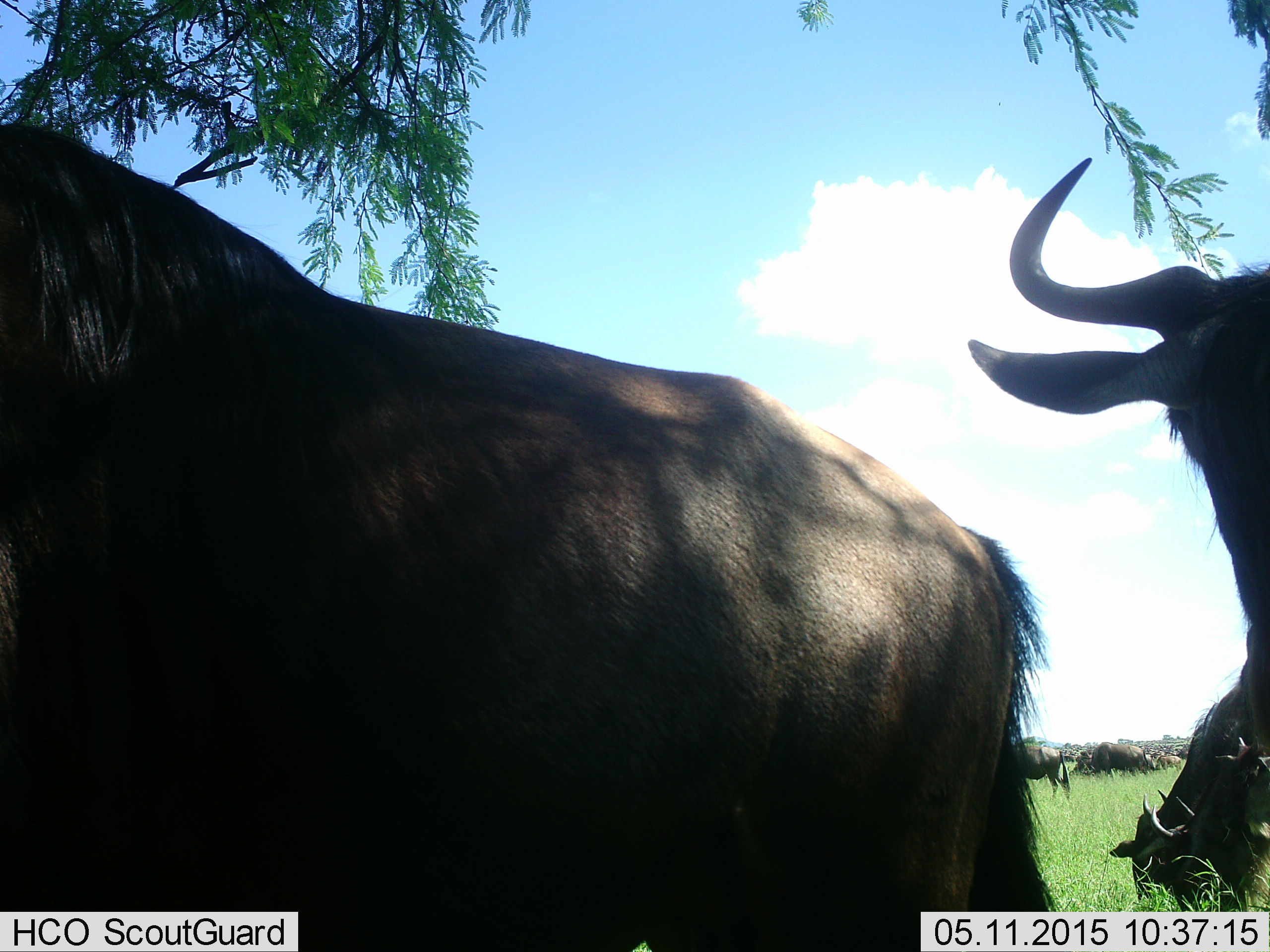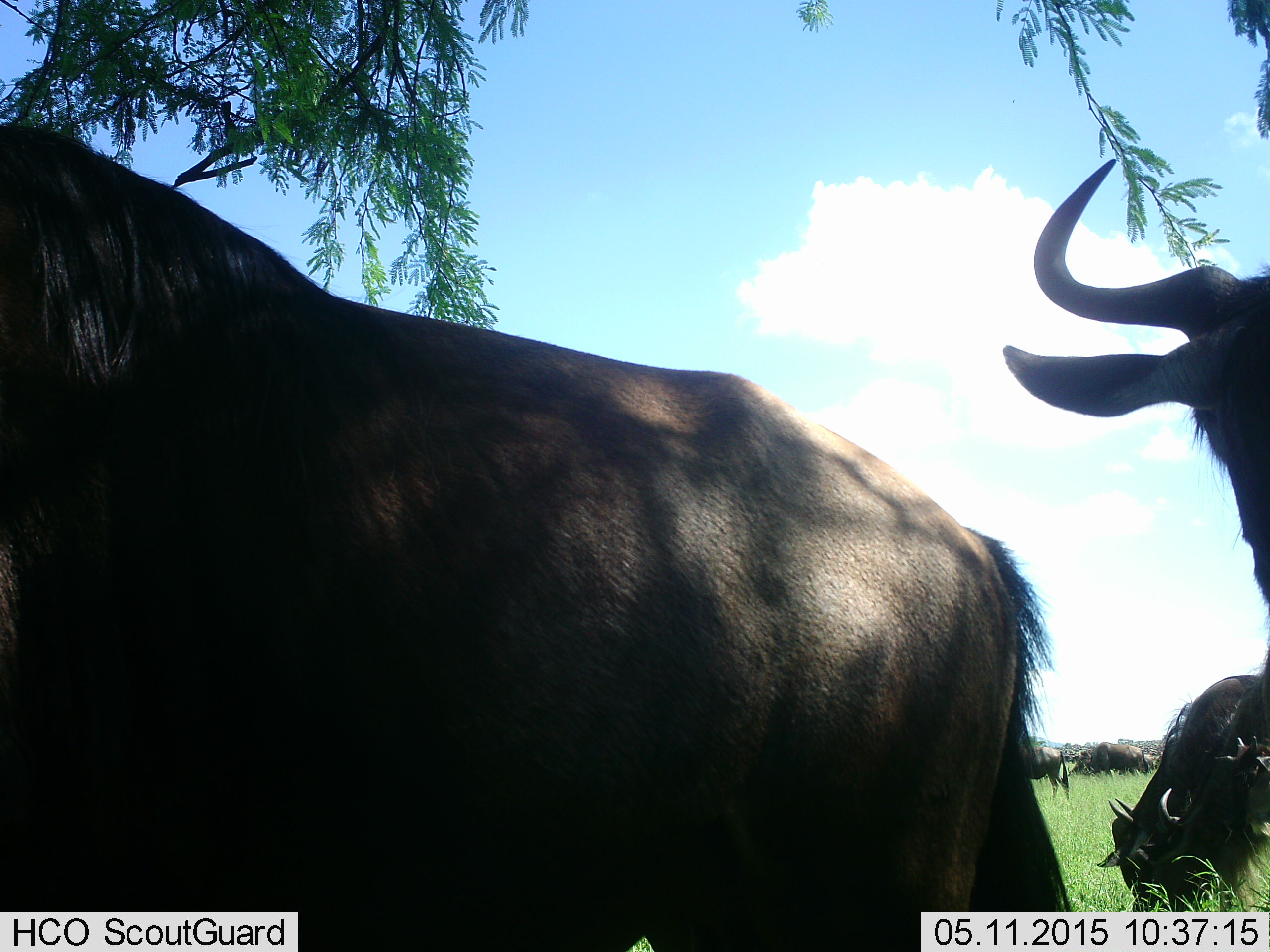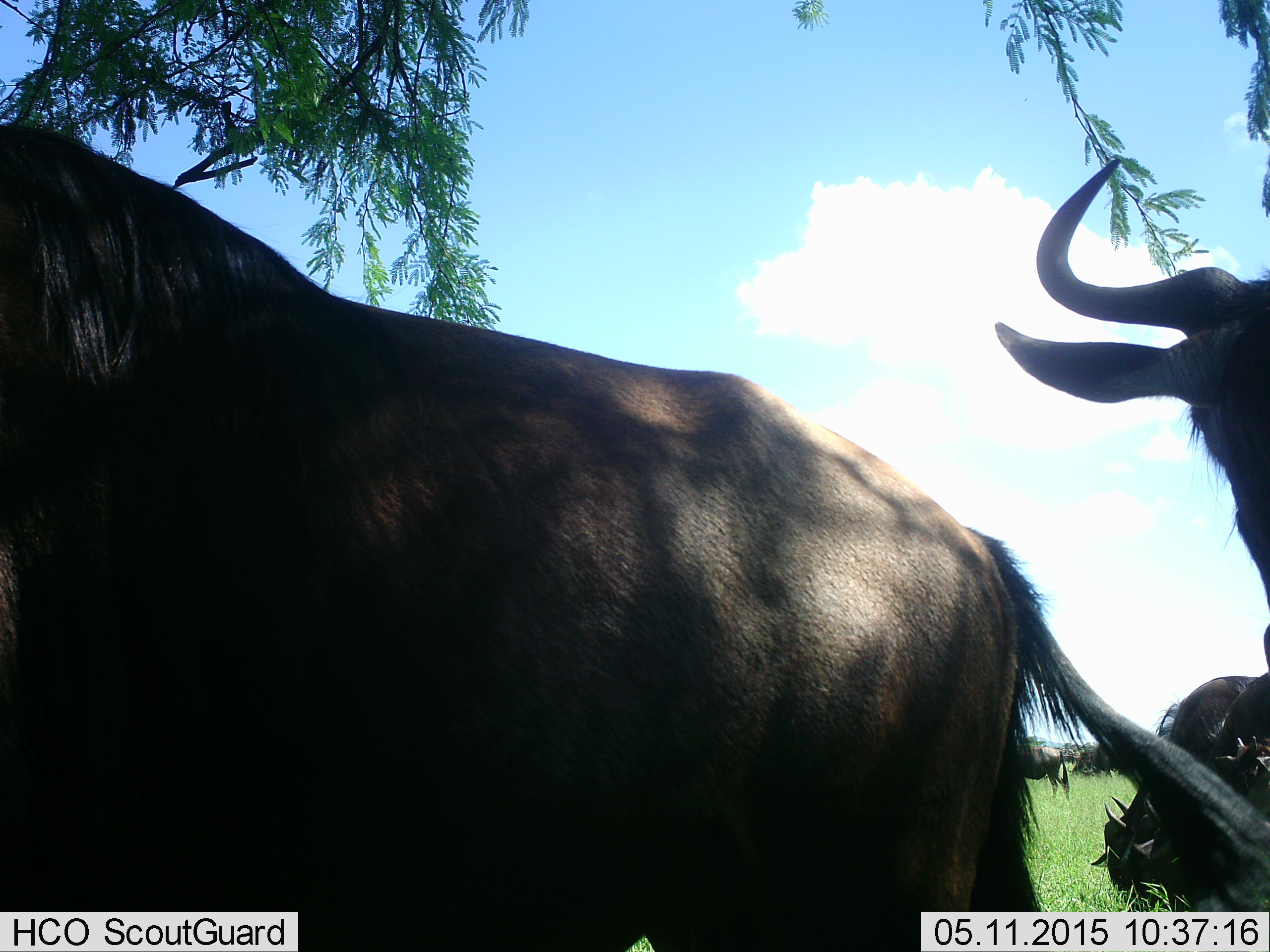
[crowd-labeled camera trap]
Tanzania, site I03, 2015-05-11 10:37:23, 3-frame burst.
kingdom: Animalia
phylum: Chordata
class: Mammalia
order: Artiodactyla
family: Bovidae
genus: Connochaetes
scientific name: Connochaetes taurinus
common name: blue wildebeest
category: wildebeest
Wildebeest (blue wildebeest) (Connochaetes taurinus), count 6. Behavior (volunteer vote fractions): standing 90%, resting 0%, moving 0%, interacting 0%. Young present (vote fraction): 0%. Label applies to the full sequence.